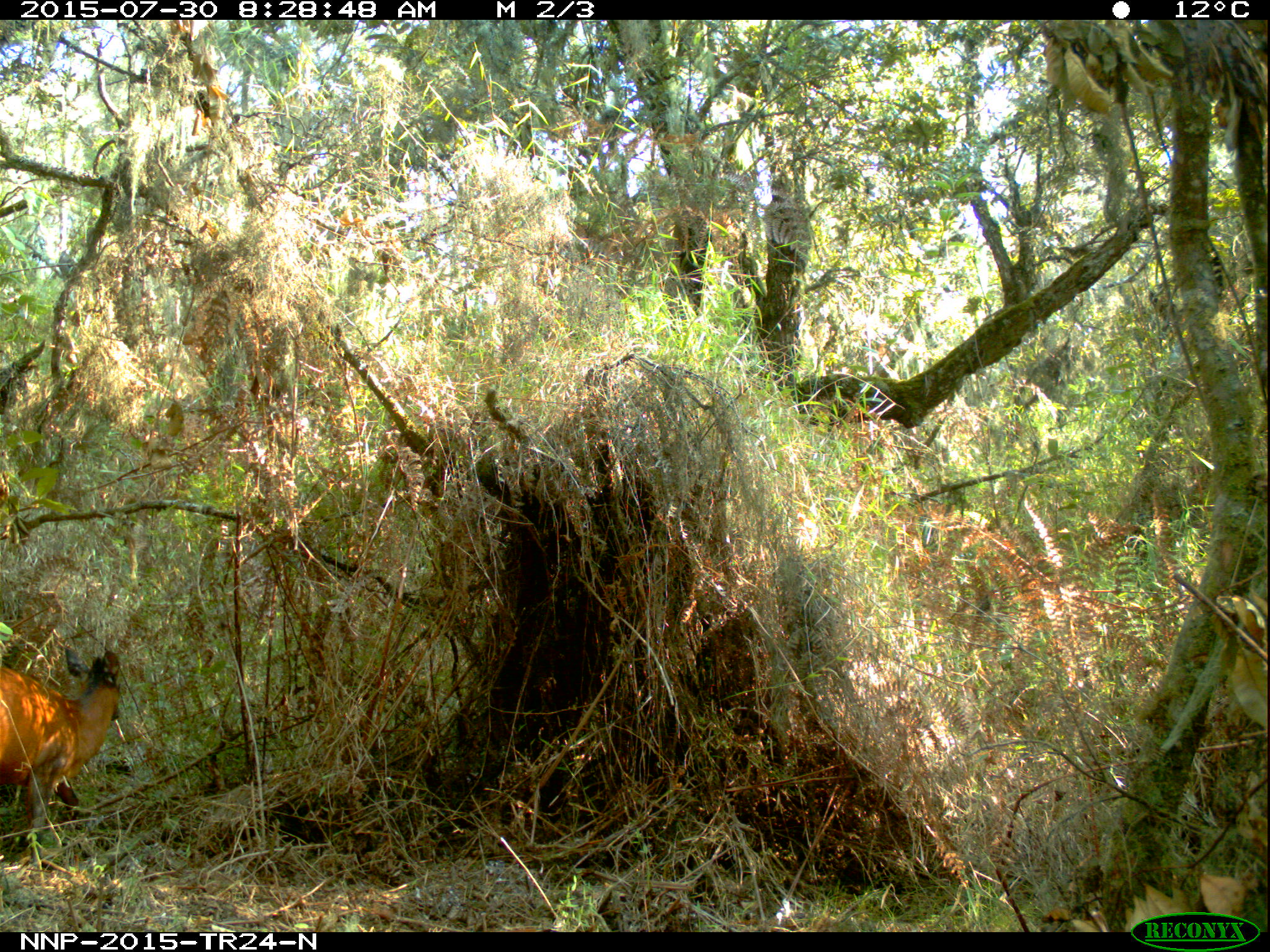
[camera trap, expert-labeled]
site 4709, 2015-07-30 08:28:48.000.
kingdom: Animalia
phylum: Chordata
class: Mammalia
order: Artiodactyla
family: Bovidae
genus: Cephalophus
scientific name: Cephalophus nigrifrons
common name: black-fronted duiker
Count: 1.